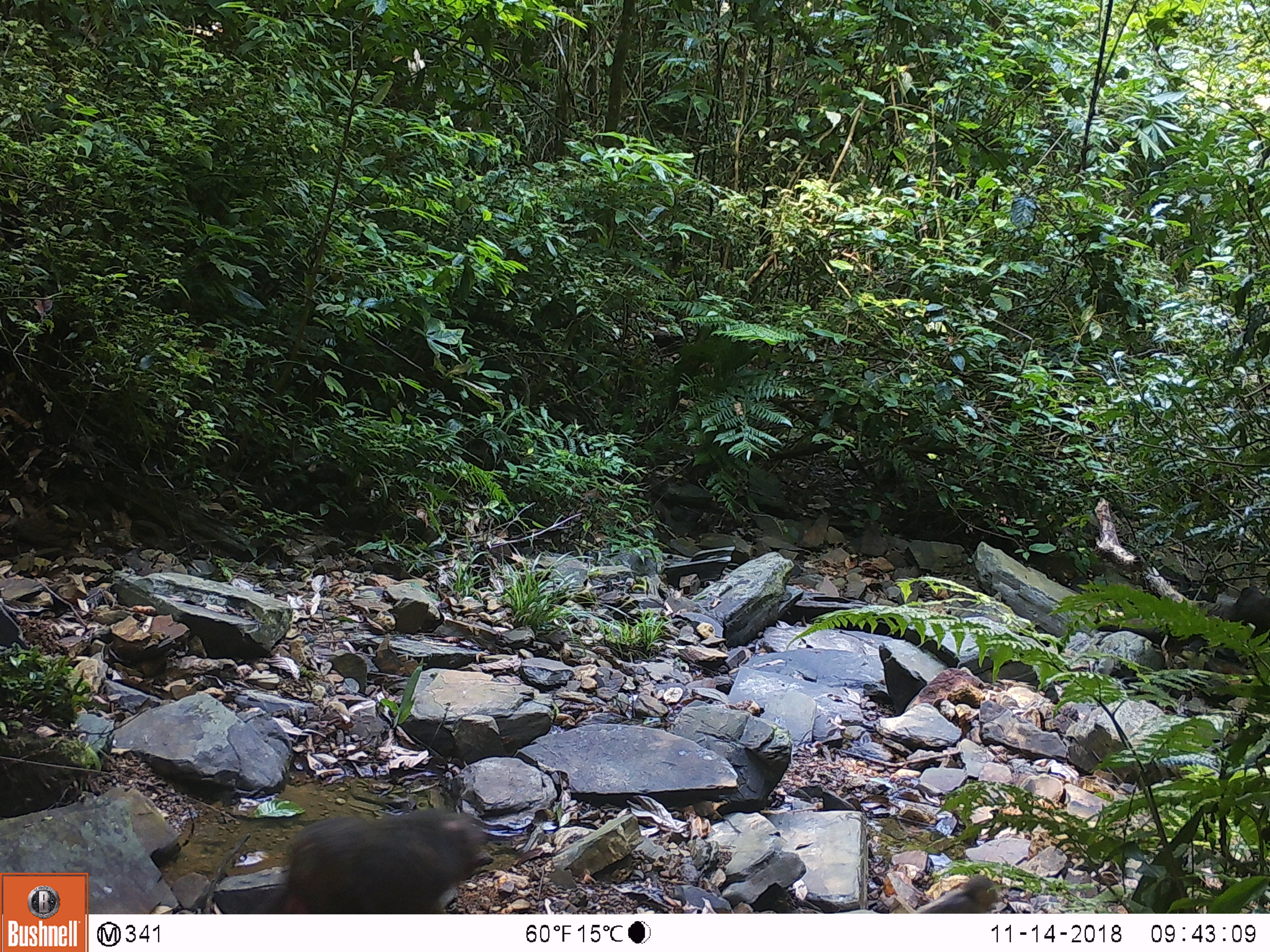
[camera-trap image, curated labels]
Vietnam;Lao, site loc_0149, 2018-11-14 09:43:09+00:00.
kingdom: Animalia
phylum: Chordata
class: Mammalia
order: Primates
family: Cercopithecidae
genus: Macaca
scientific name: Macaca arctoides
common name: stump-tailed macaque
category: stump tailed macaque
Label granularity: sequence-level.